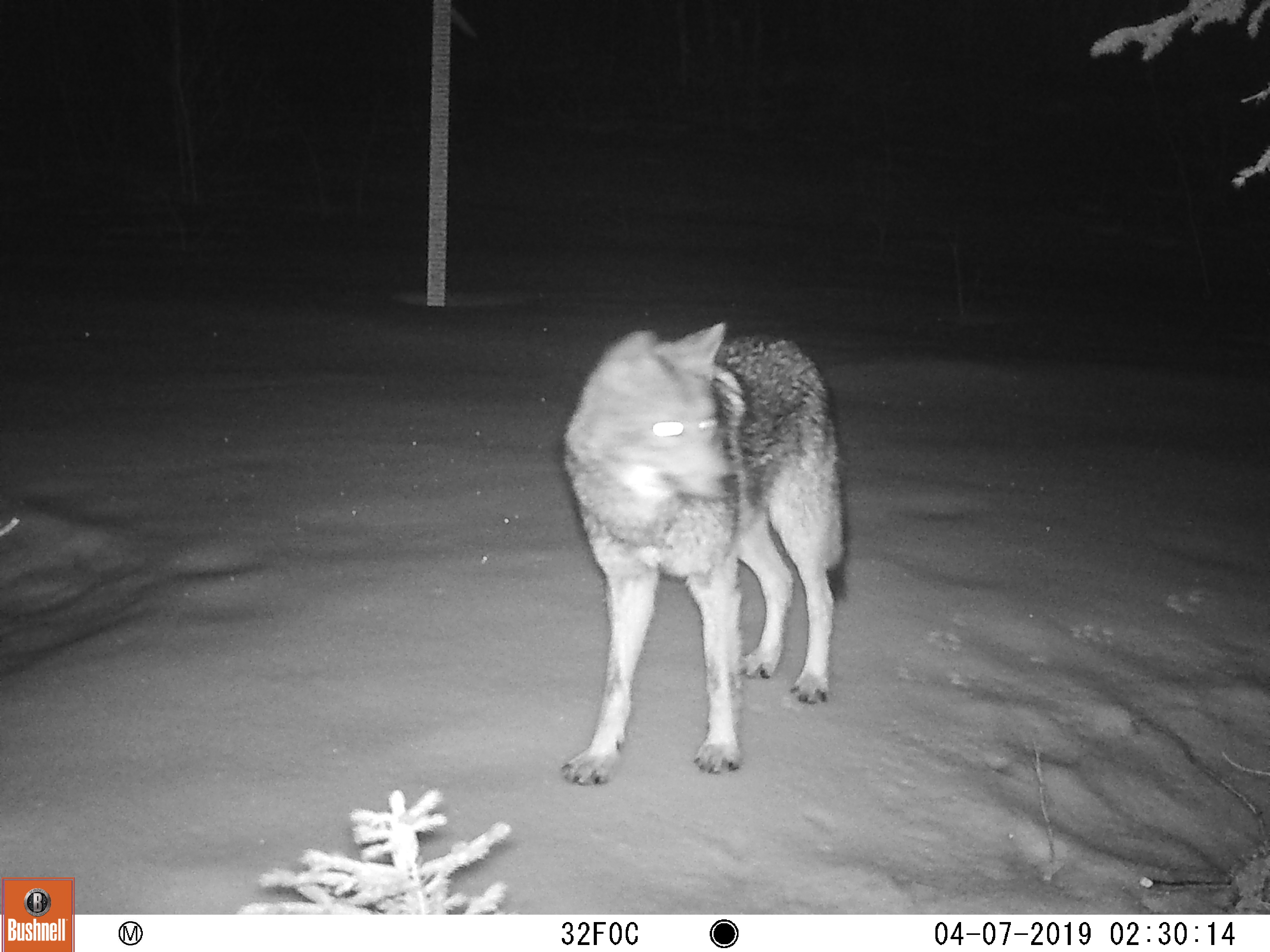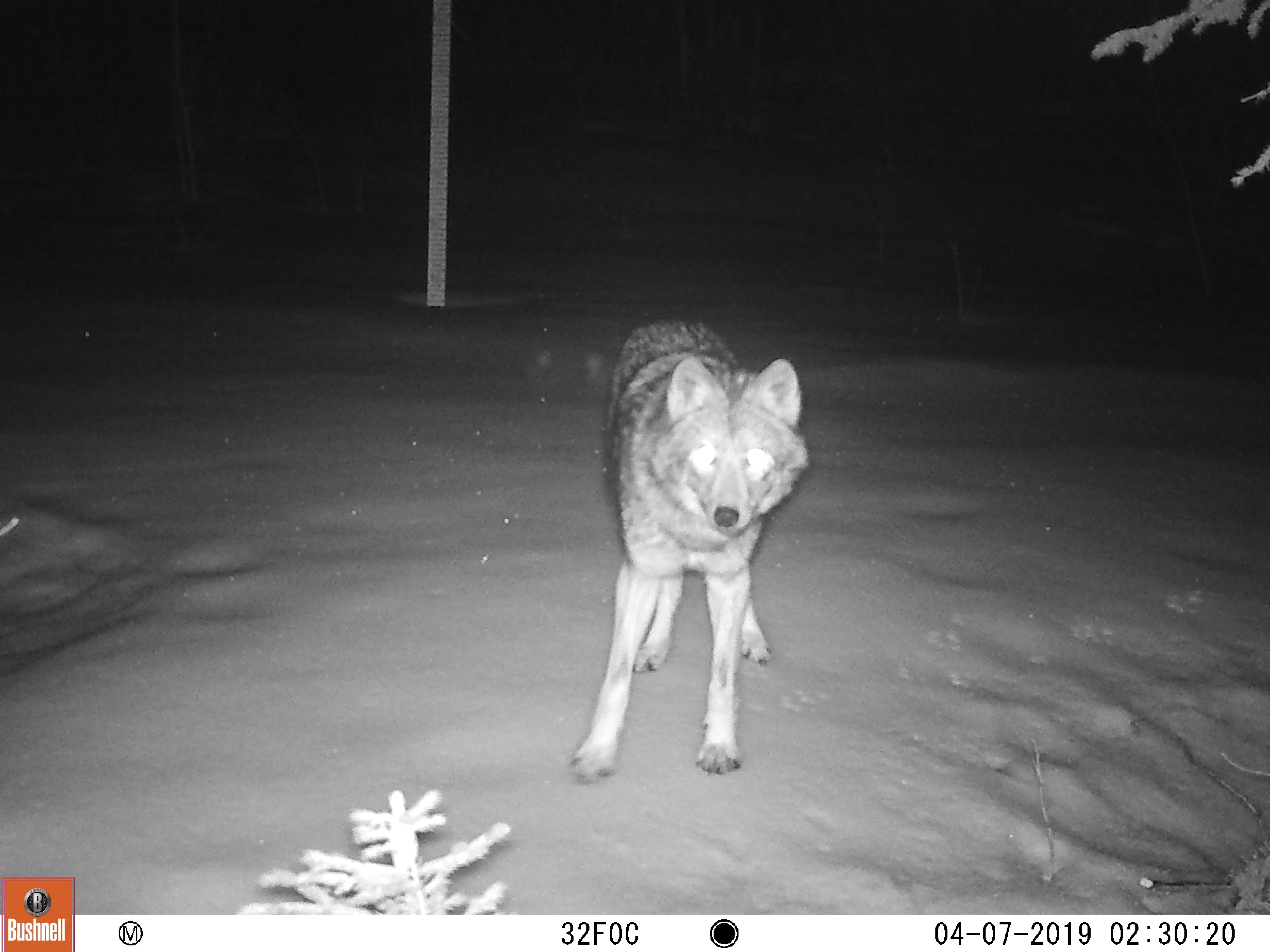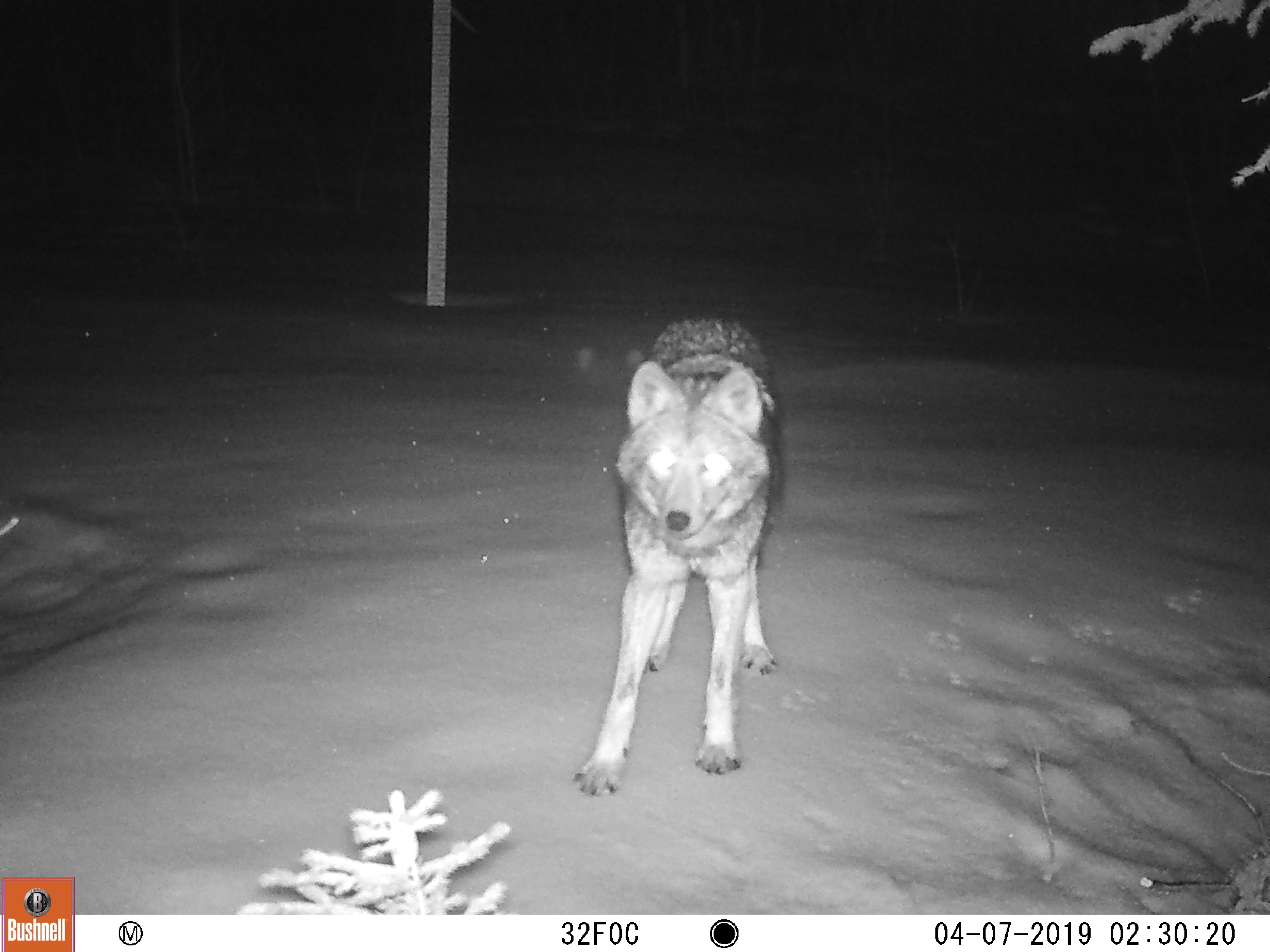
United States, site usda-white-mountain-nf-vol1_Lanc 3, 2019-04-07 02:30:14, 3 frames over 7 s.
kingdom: Animalia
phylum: Chordata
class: Mammalia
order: Carnivora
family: Canidae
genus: Canis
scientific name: Canis latrans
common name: coyote